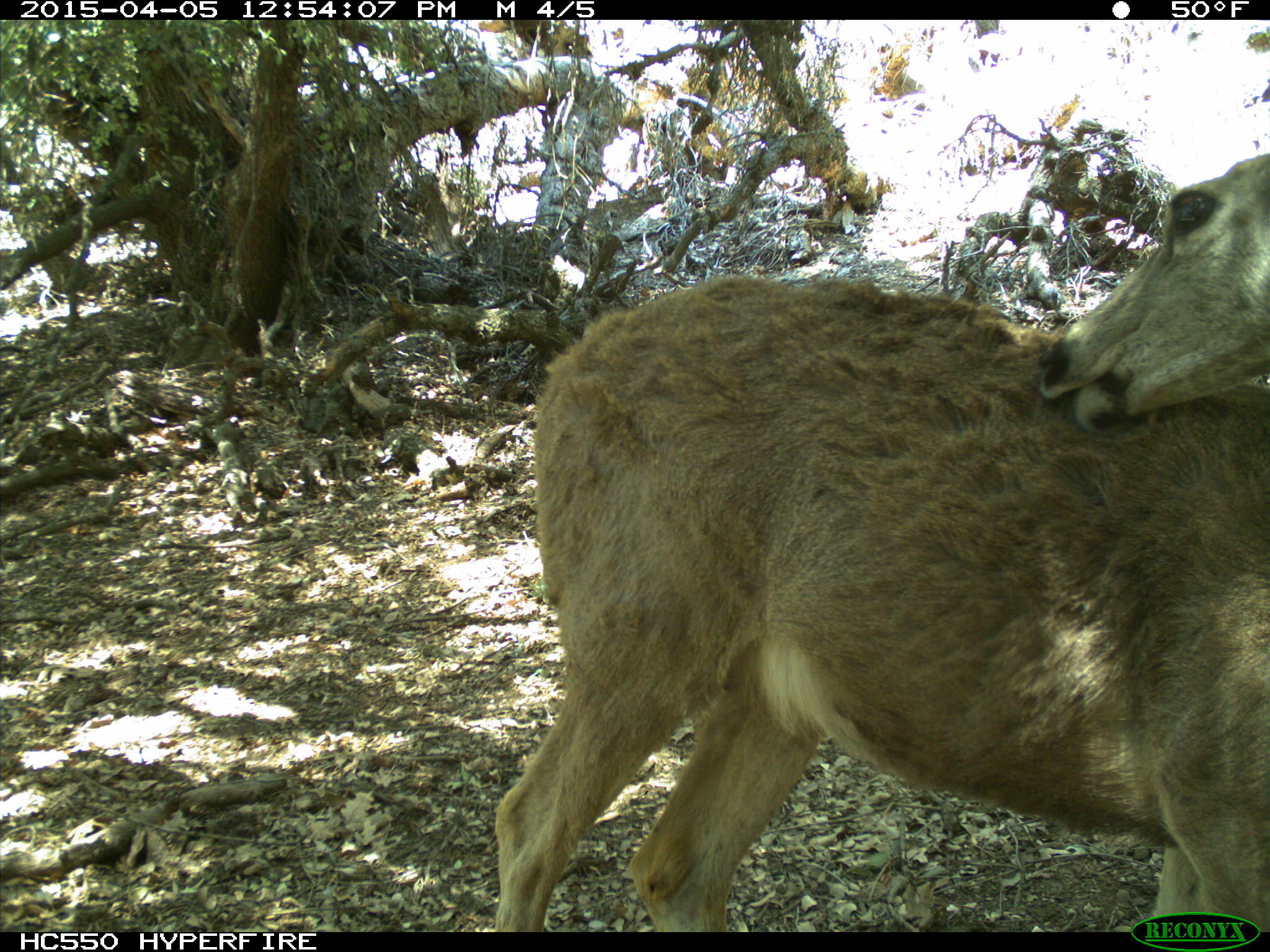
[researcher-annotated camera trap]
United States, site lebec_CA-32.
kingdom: Animalia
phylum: Chordata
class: Mammalia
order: Artiodactyla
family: Cervidae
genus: Odocoileus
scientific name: Odocoileus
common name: deer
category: unidentified deer